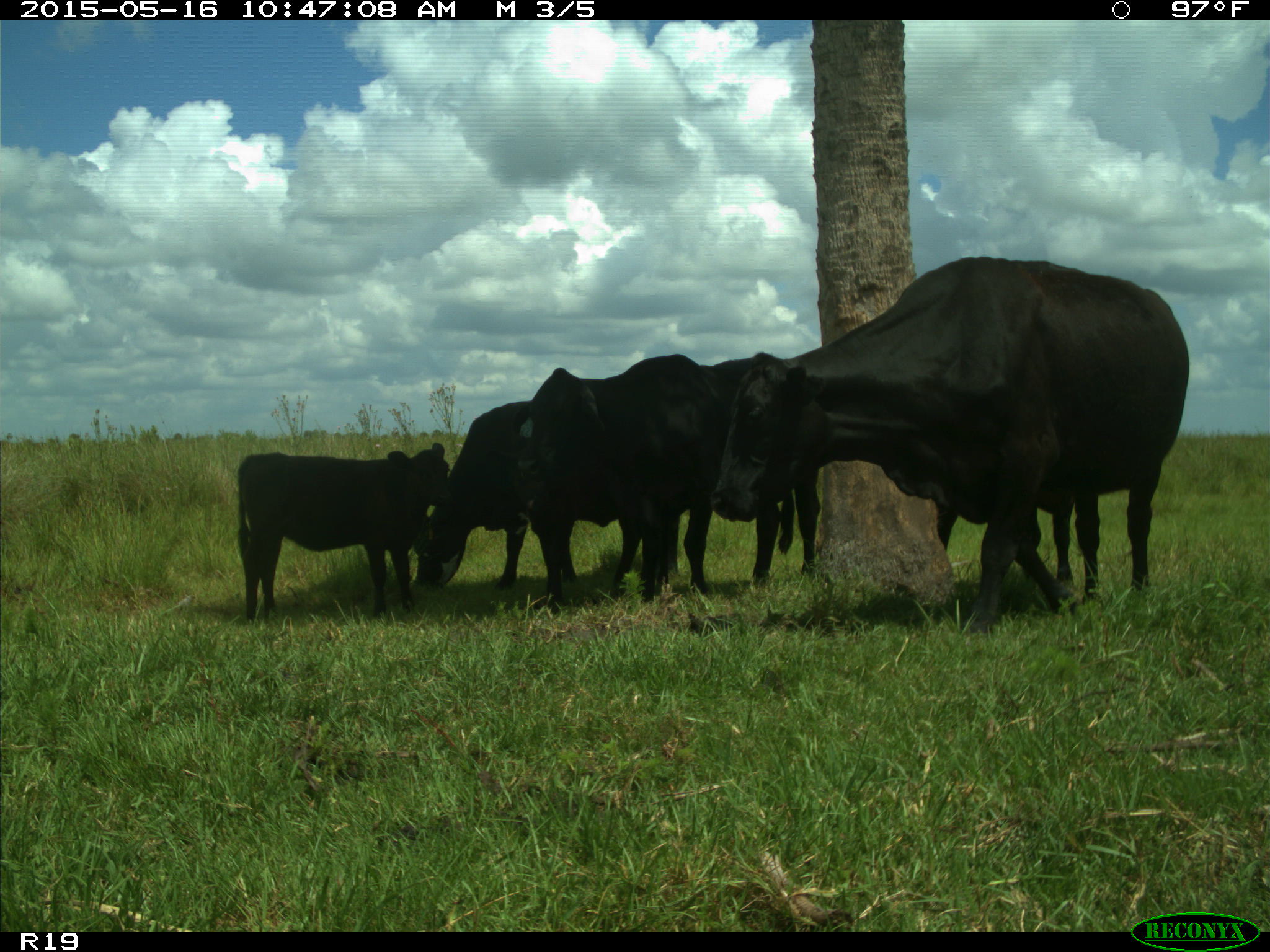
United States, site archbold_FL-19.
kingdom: Animalia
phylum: Chordata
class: Mammalia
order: Artiodactyla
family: Bovidae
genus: Bos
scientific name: Bos taurus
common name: domestic cow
Bos taurus (domestic cow).